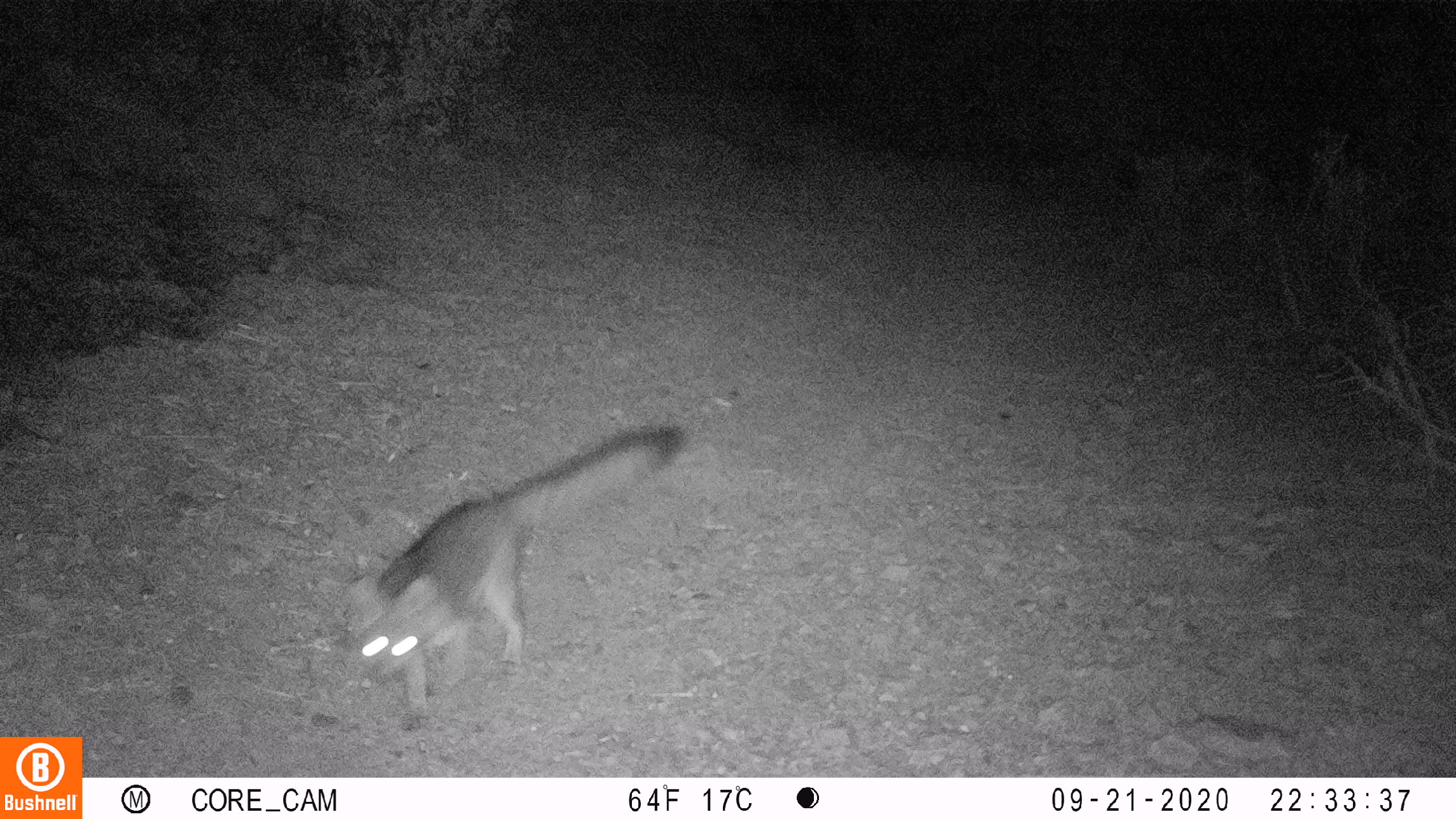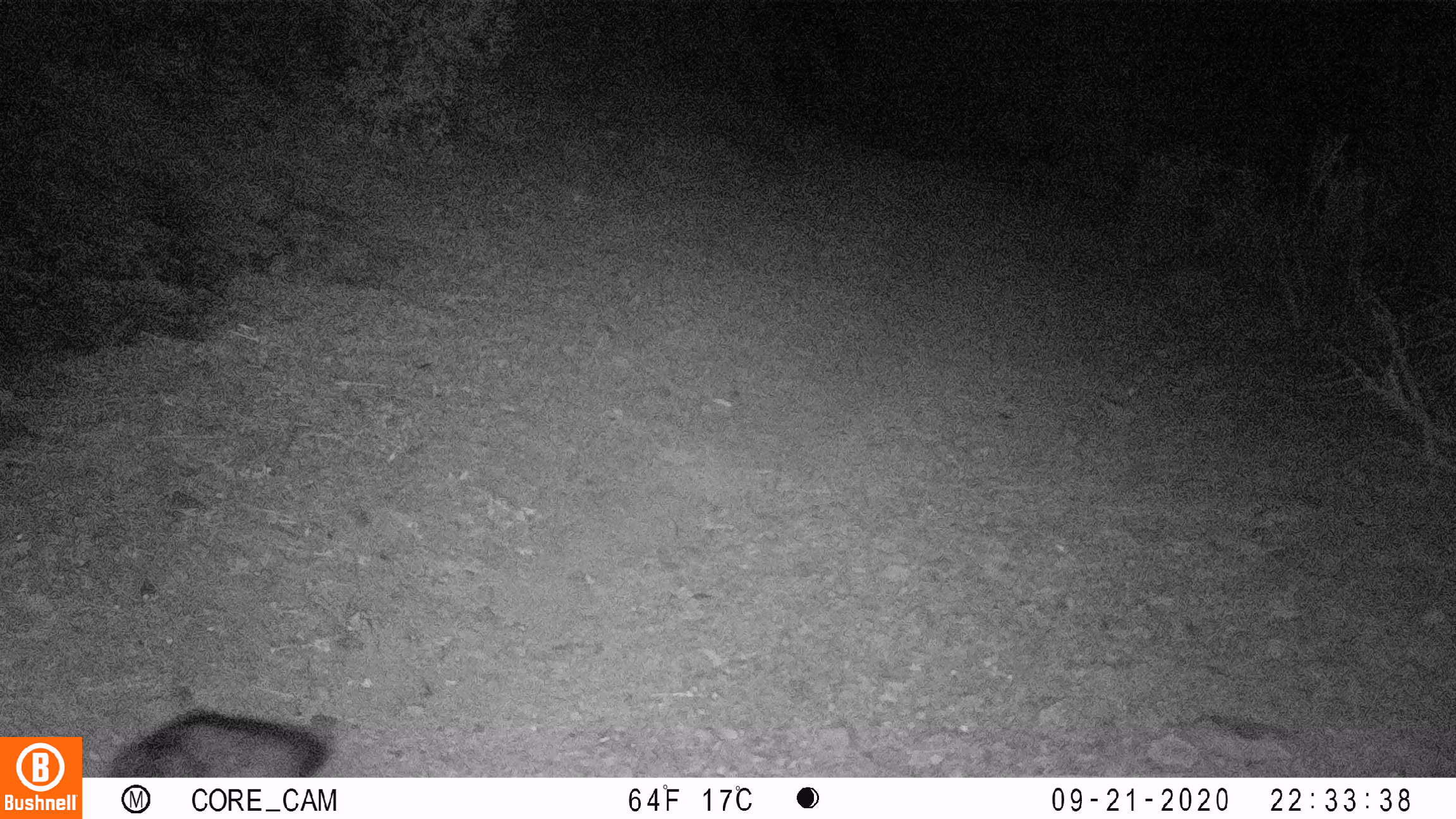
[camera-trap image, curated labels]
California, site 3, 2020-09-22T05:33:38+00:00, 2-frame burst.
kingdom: Animalia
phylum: Chordata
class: Mammalia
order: Carnivora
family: Canidae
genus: Urocyon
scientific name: Urocyon cinereoargenteus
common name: gray fox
Gray fox (Urocyon cinereoargenteus).